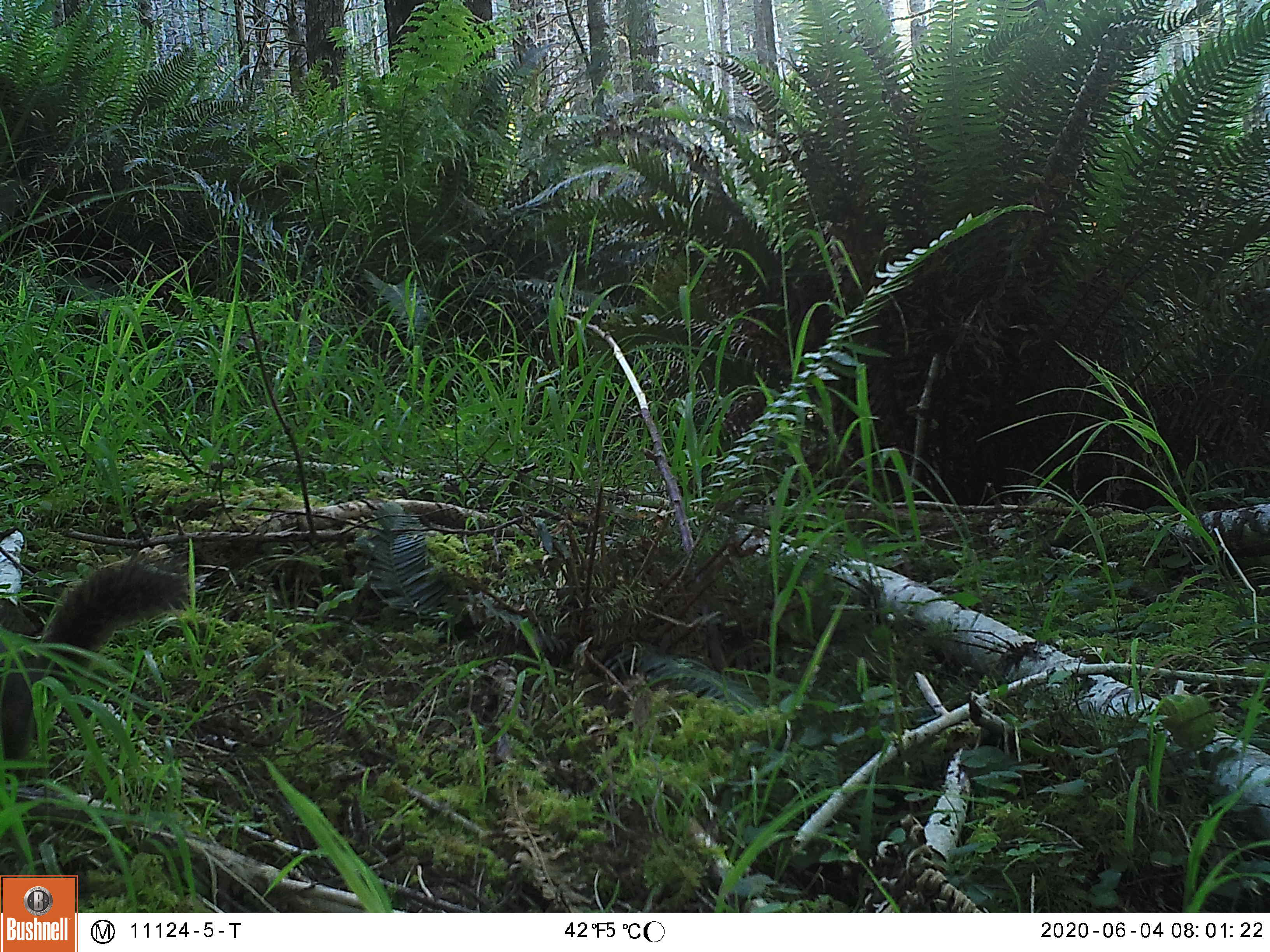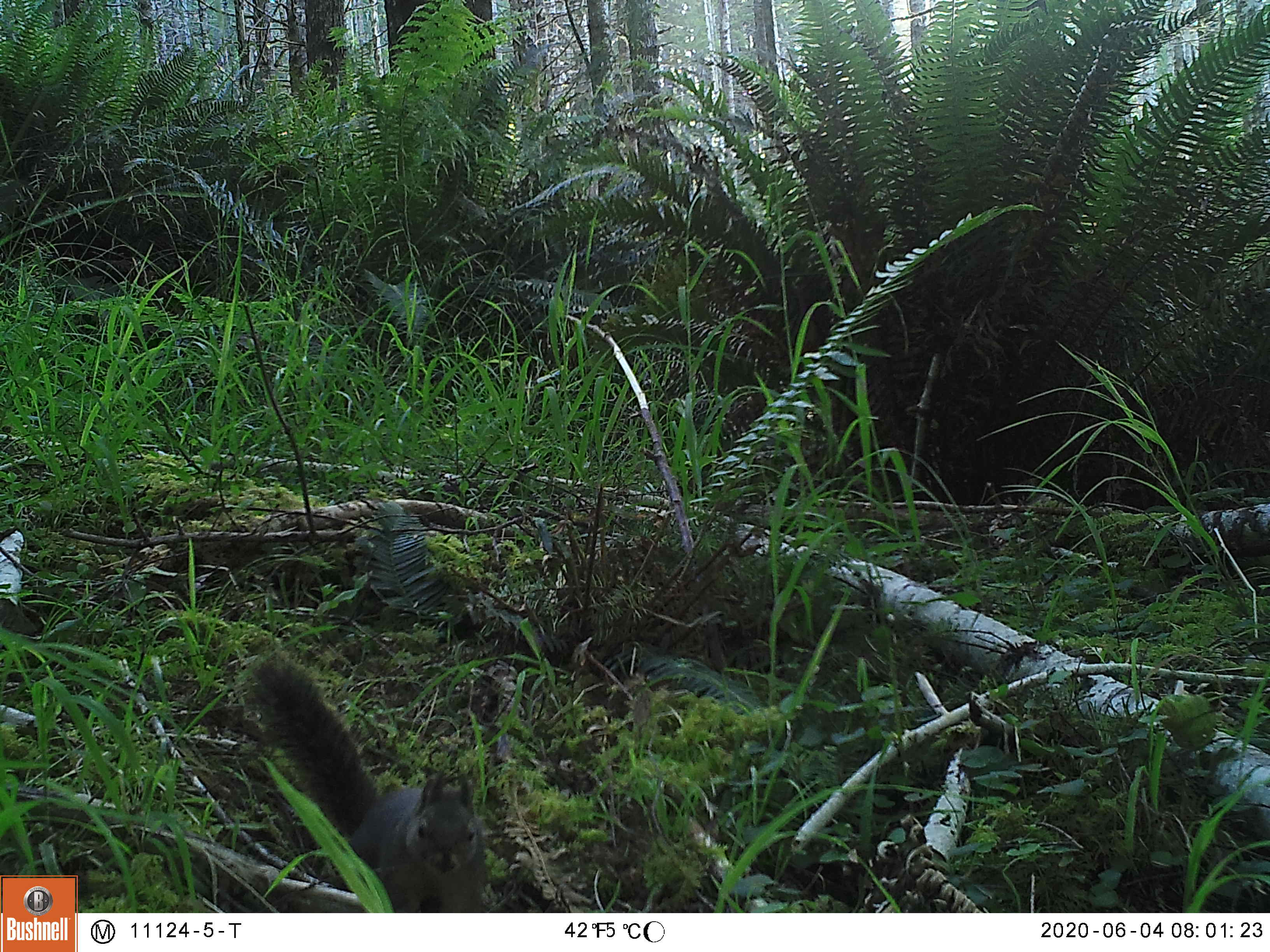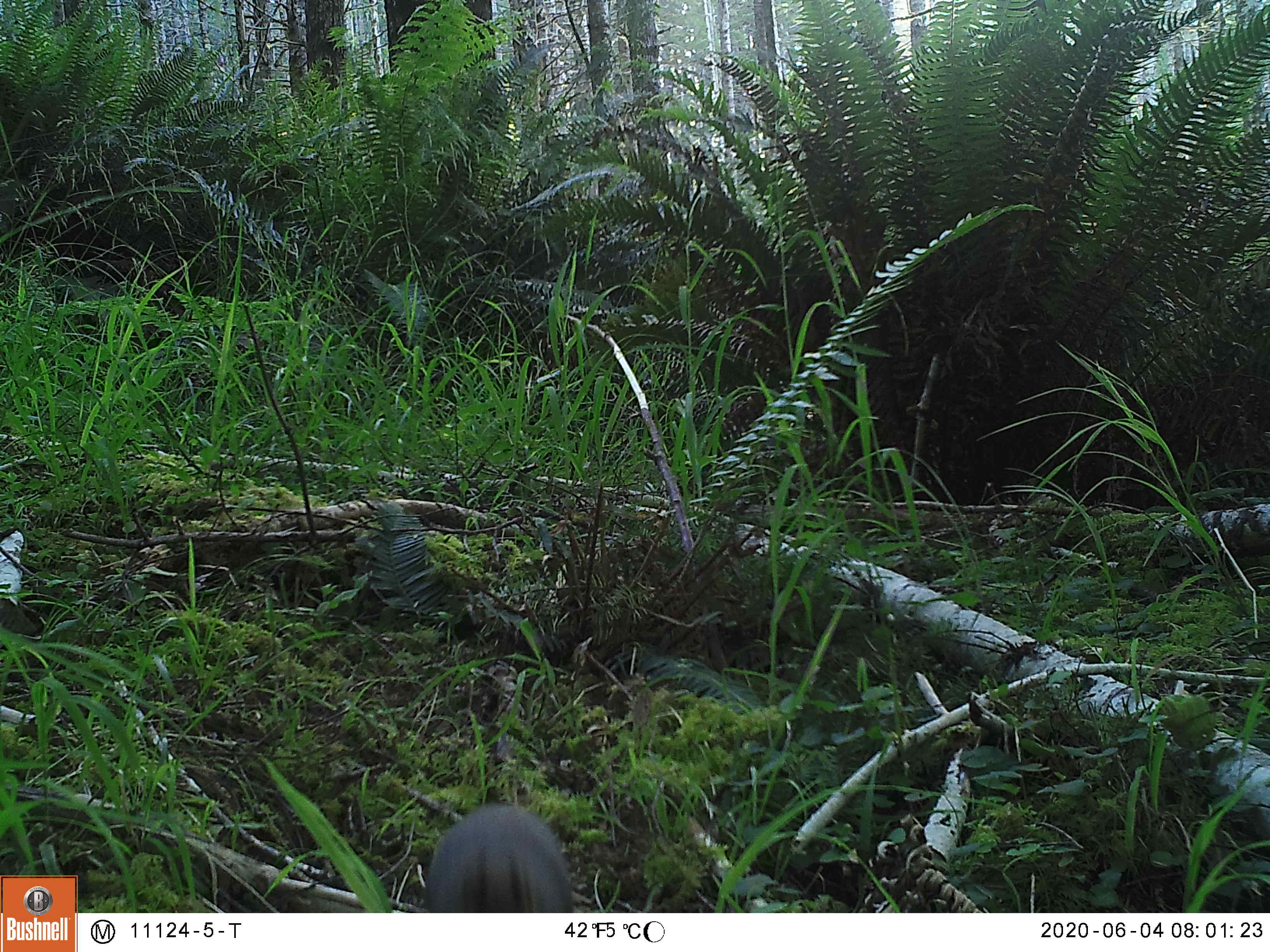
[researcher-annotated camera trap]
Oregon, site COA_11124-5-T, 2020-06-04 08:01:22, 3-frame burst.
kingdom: Animalia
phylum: Chordata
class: Mammalia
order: Rodentia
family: Sciuridae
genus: Tamiasciurus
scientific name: Tamiasciurus douglasii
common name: douglas squirrel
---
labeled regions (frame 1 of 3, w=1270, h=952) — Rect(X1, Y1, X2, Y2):
douglas squirrel: Rect(0, 552, 201, 770)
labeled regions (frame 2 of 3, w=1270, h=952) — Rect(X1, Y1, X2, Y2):
douglas squirrel: Rect(248, 650, 488, 910)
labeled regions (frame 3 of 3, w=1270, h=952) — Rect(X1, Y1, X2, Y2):
douglas squirrel: Rect(415, 782, 577, 911)